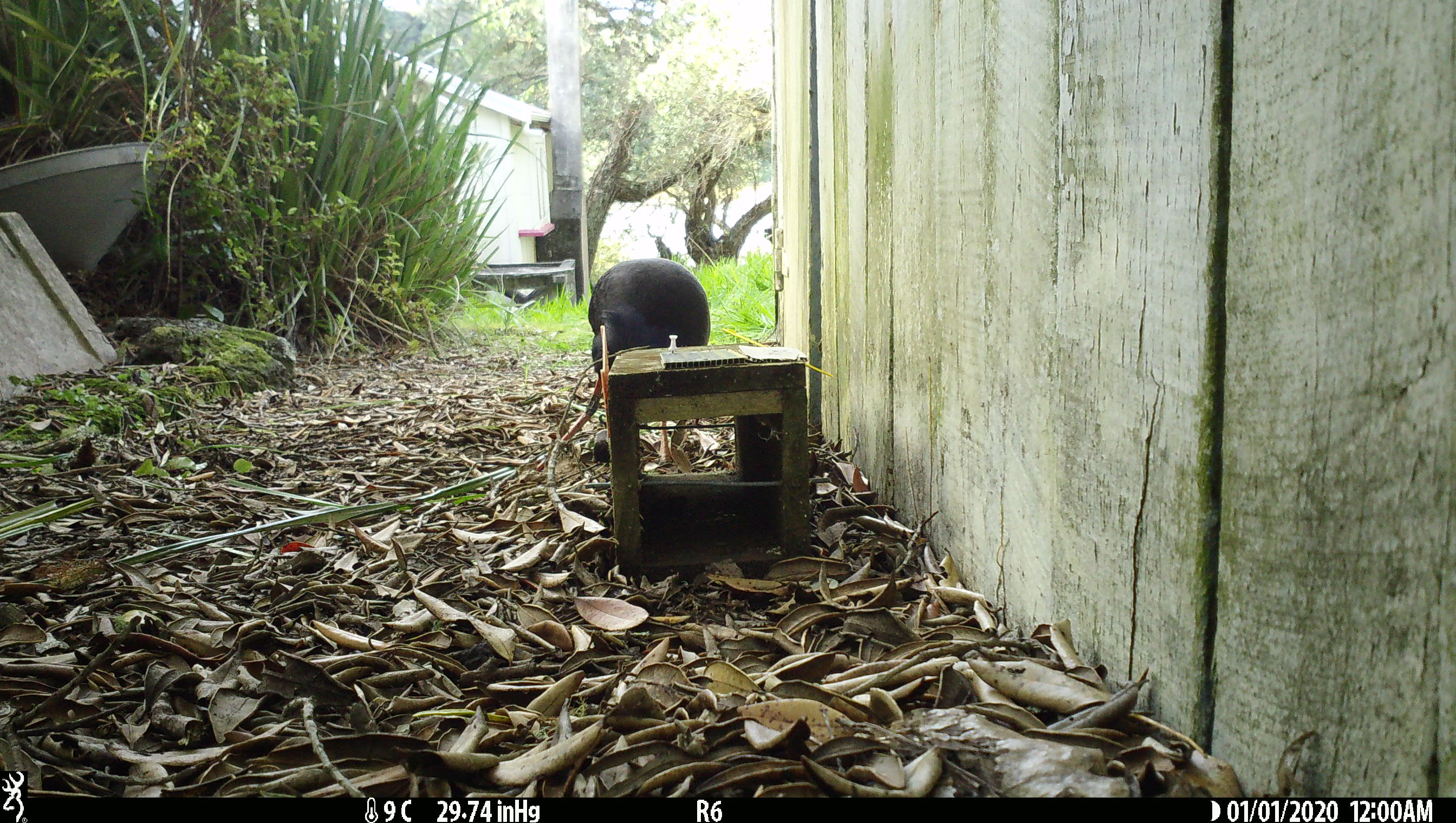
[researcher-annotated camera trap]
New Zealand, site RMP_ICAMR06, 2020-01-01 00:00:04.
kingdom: Animalia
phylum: Chordata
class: Aves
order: Gruiformes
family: Rallidae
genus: Porphyrio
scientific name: Porphyrio melanotus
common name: australasian swamphen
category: pukeko